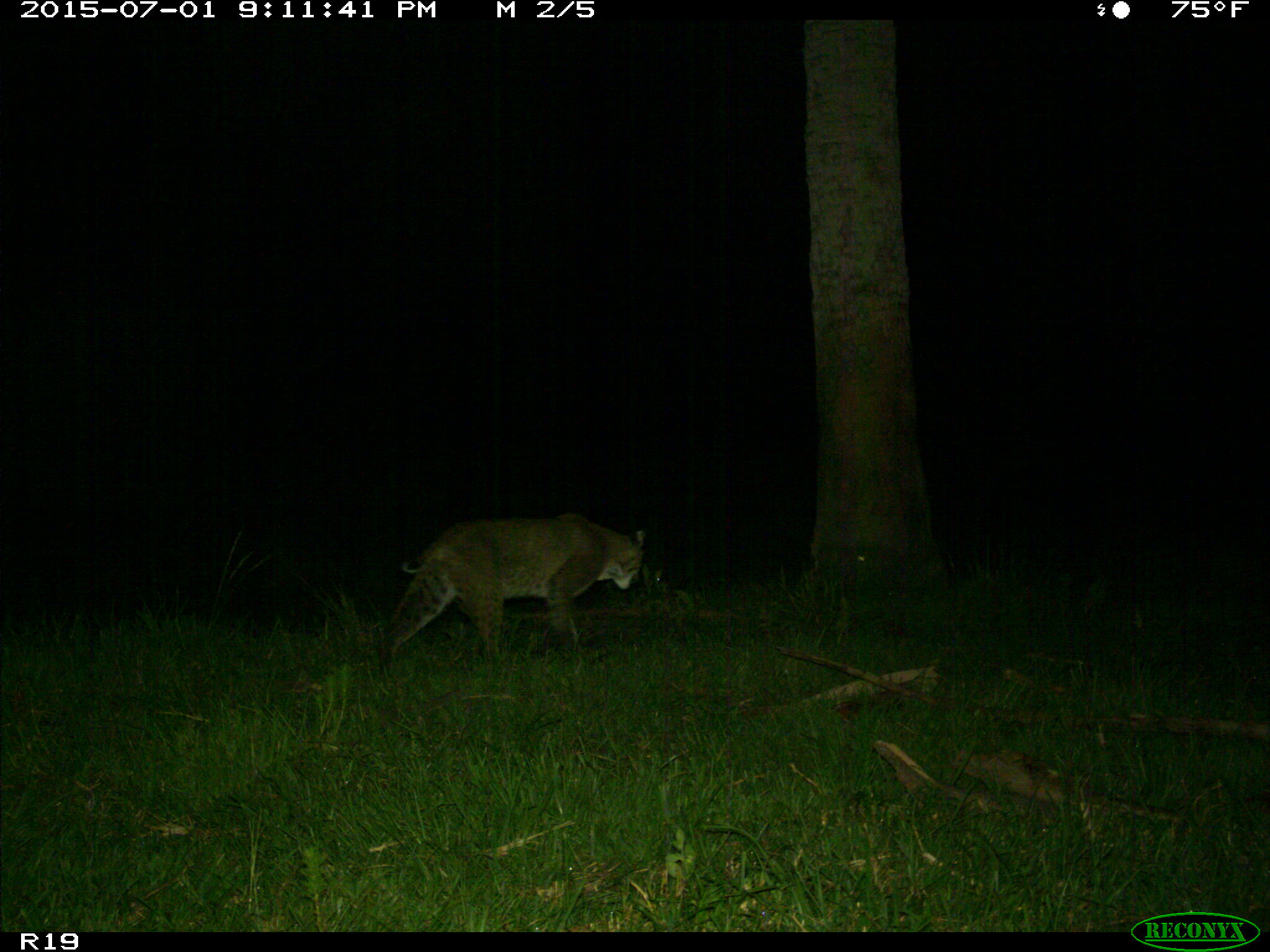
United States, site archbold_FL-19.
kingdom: Animalia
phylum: Chordata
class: Mammalia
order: Carnivora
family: Felidae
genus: Lynx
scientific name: Lynx rufus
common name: bobcat